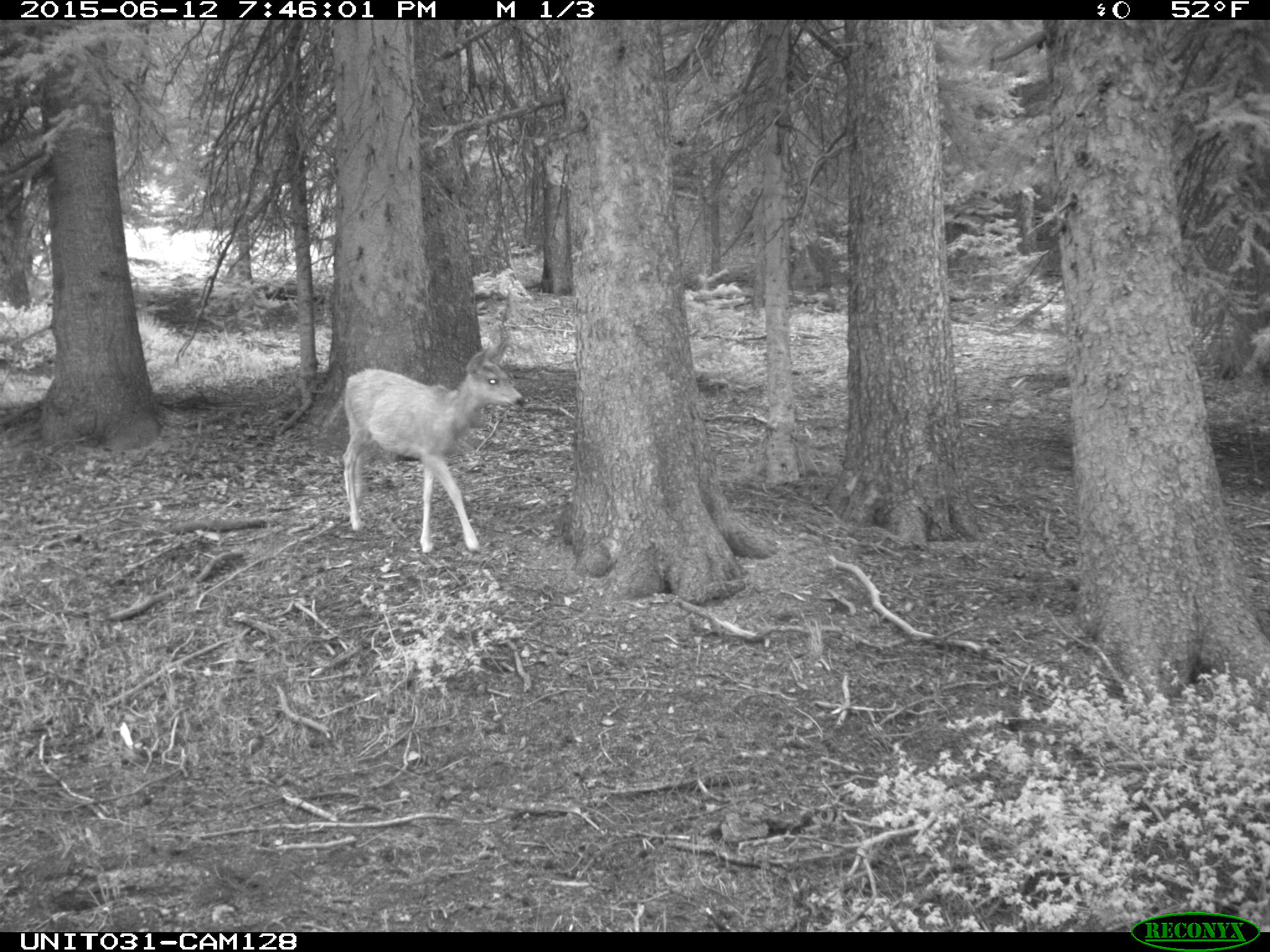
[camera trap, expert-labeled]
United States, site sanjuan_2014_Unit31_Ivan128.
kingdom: Animalia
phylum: Chordata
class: Mammalia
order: Artiodactyla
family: Cervidae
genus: Odocoileus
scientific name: Odocoileus hemionus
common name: mule deer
Odocoileus hemionus (mule deer).